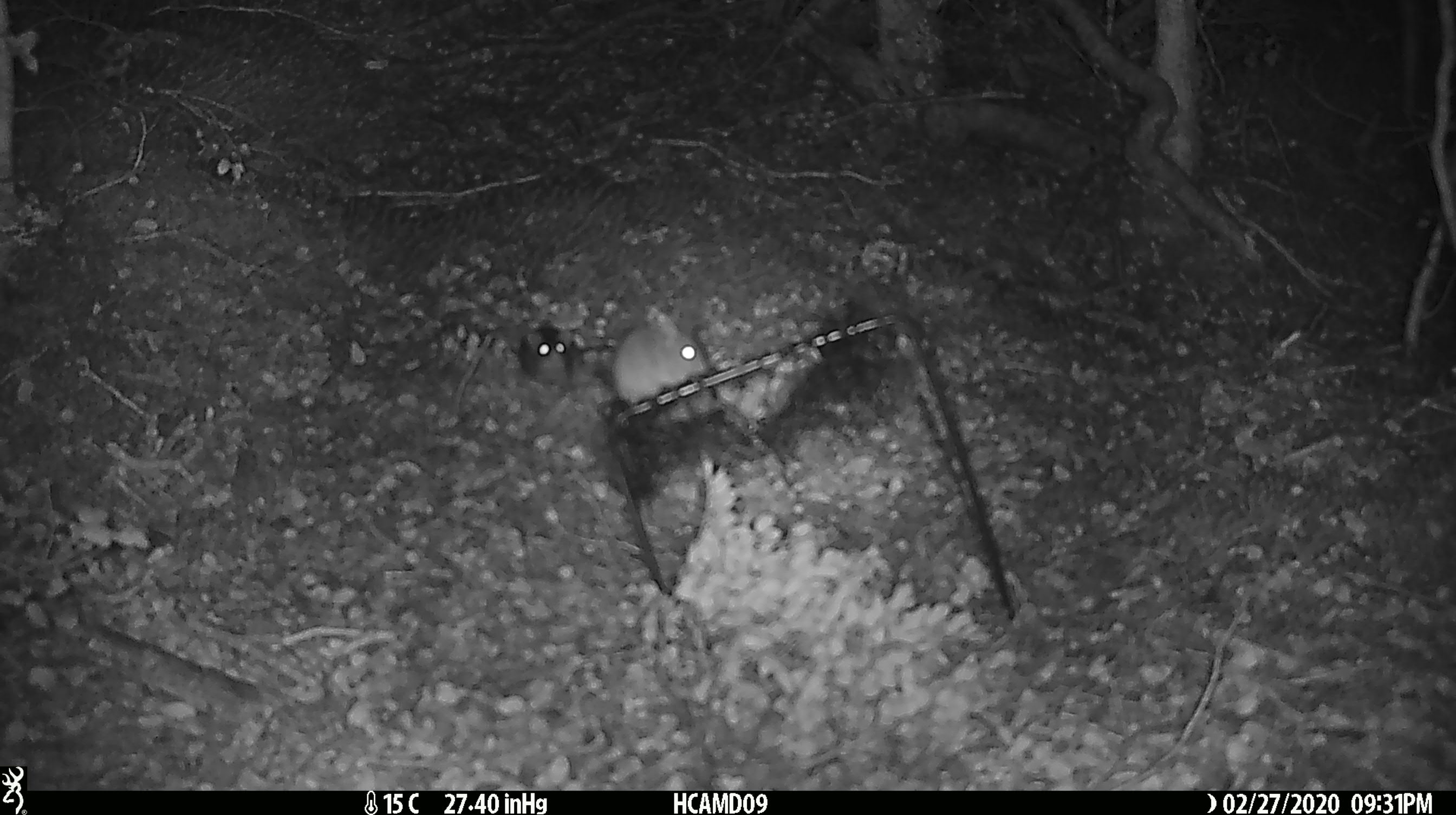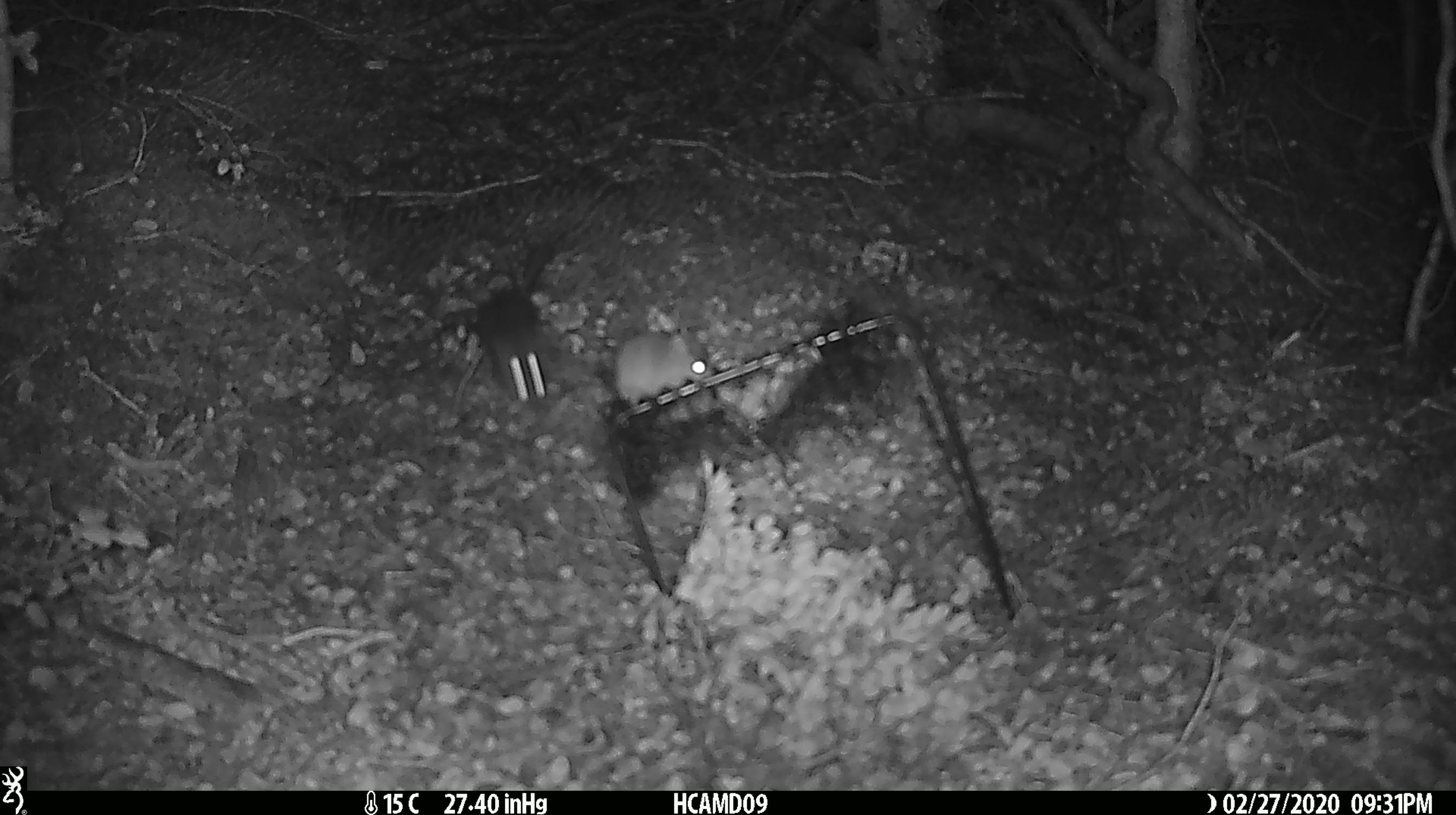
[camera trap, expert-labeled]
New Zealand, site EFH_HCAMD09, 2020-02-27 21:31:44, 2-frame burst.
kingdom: Animalia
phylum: Chordata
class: Mammalia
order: Rodentia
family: Muridae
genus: Mus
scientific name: Mus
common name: mouse